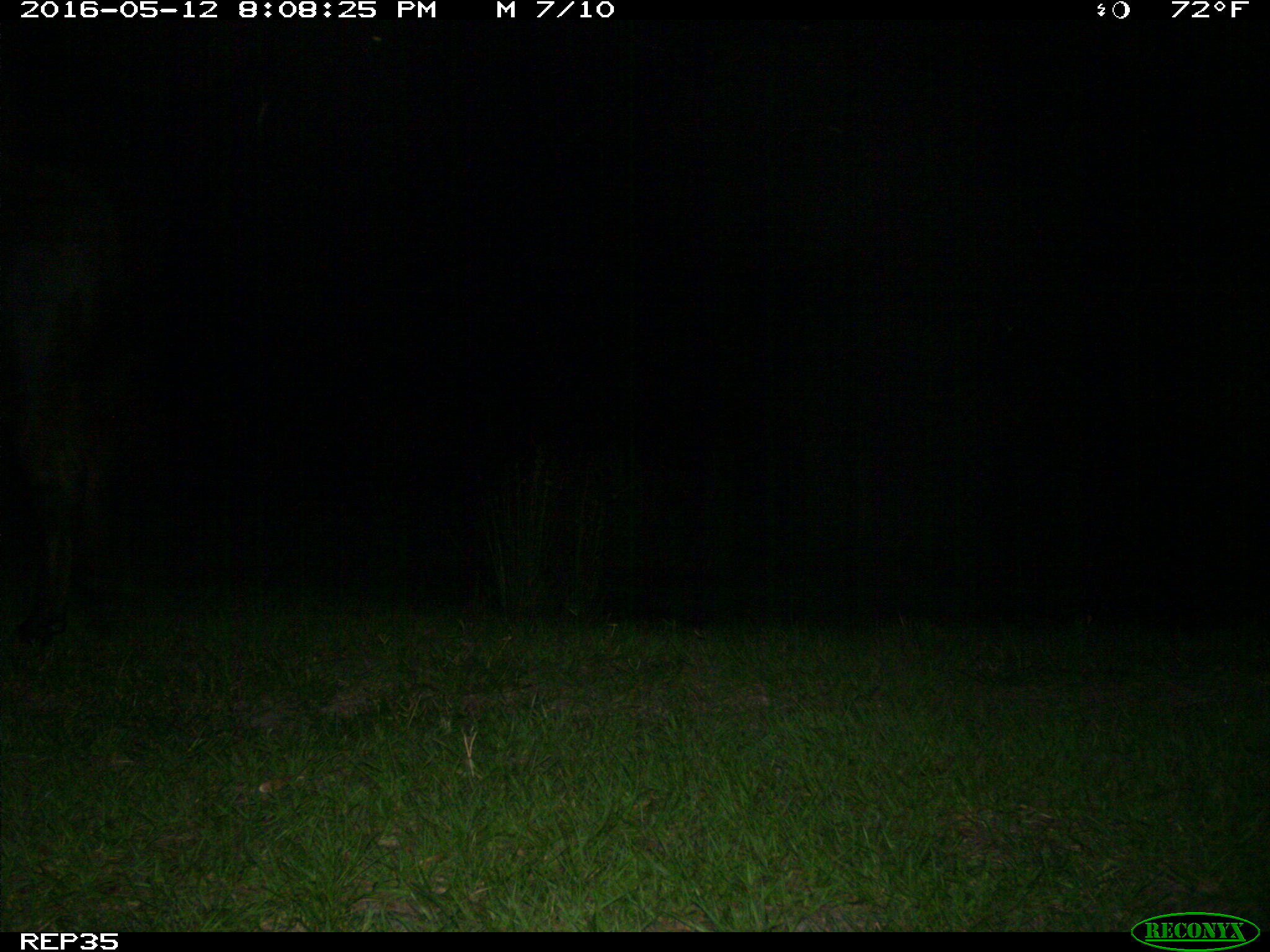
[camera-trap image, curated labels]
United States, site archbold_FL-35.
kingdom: Animalia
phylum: Chordata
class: Mammalia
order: Artiodactyla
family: Bovidae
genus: Bos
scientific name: Bos taurus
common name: domestic cow